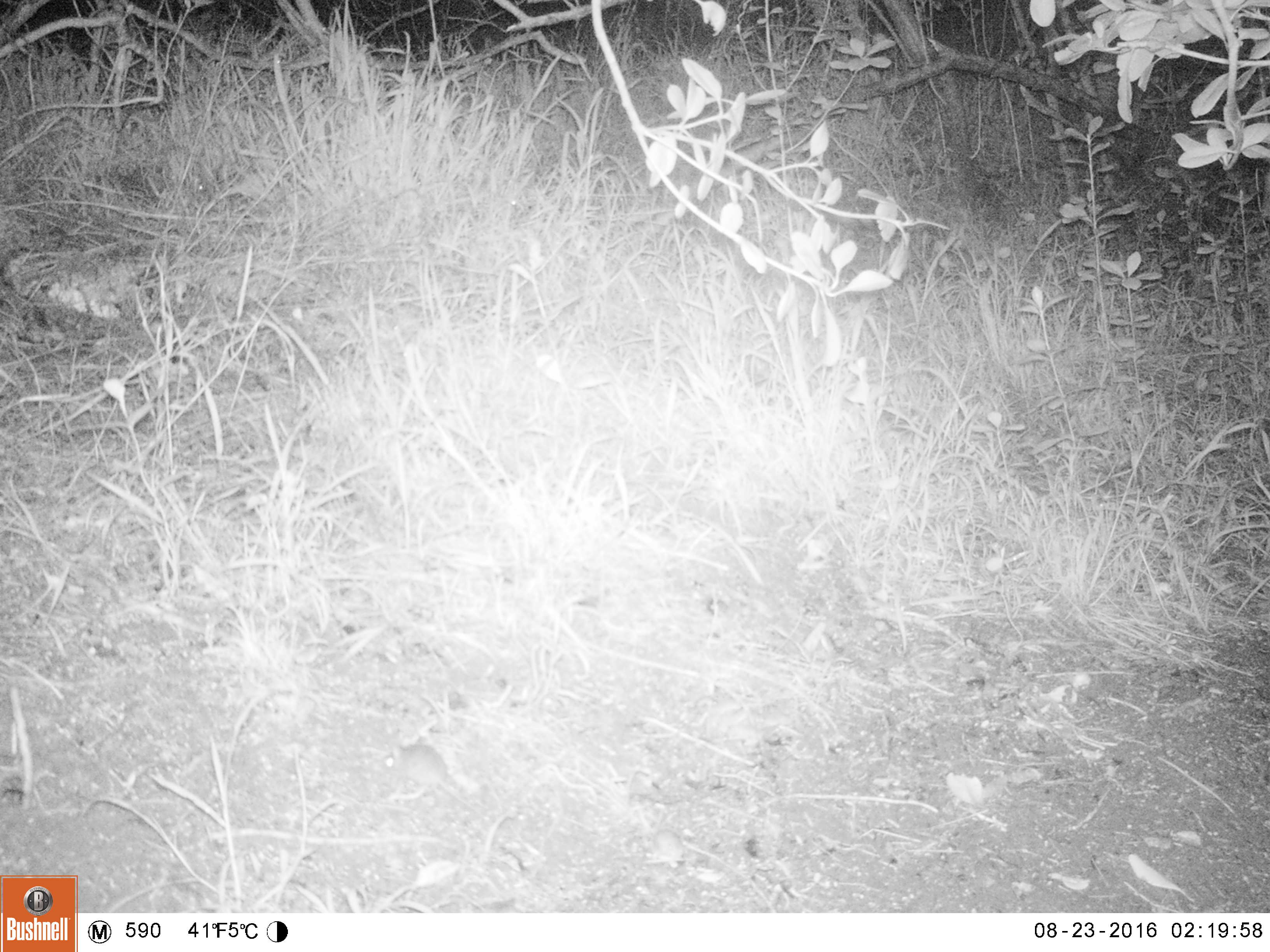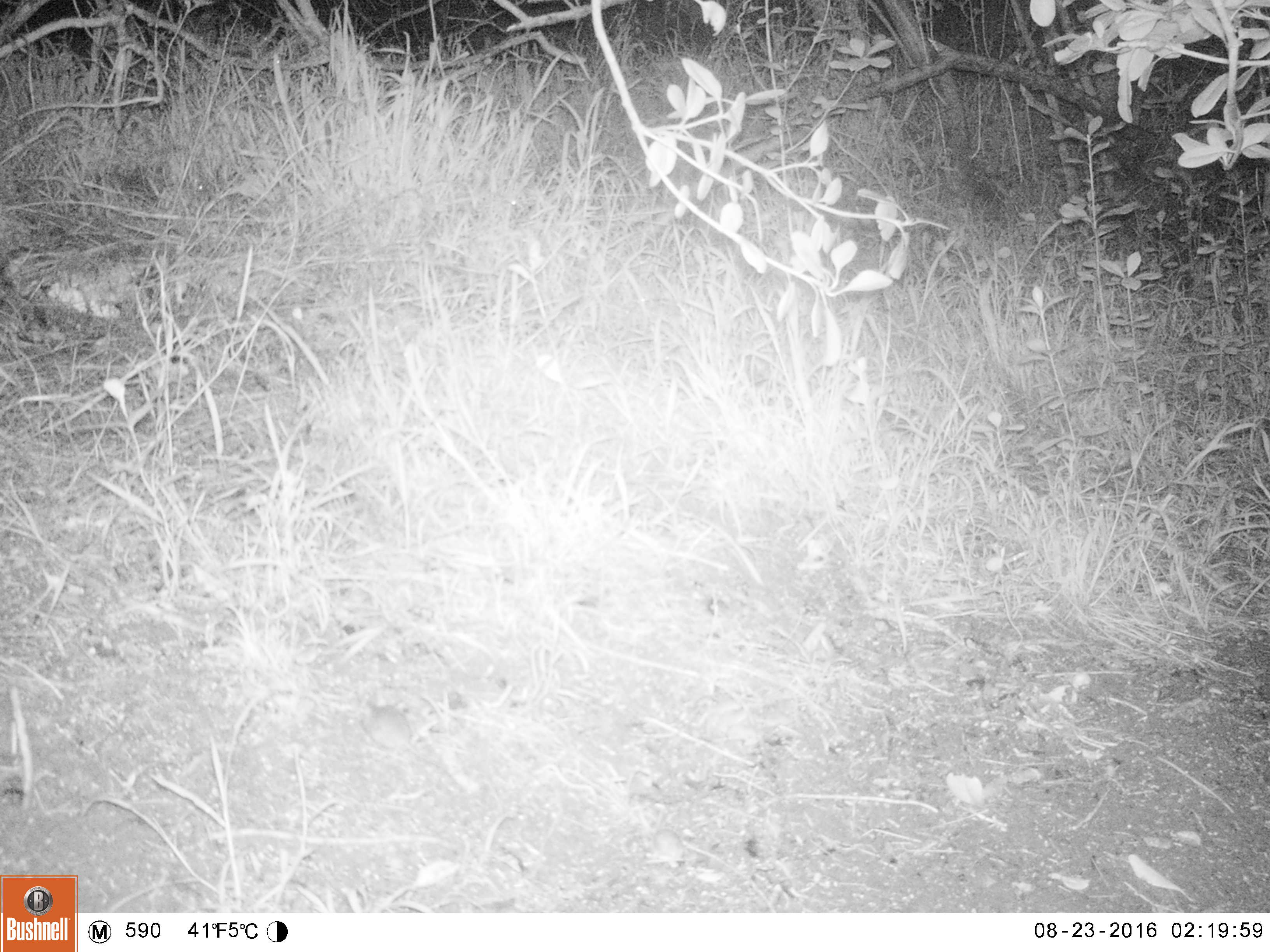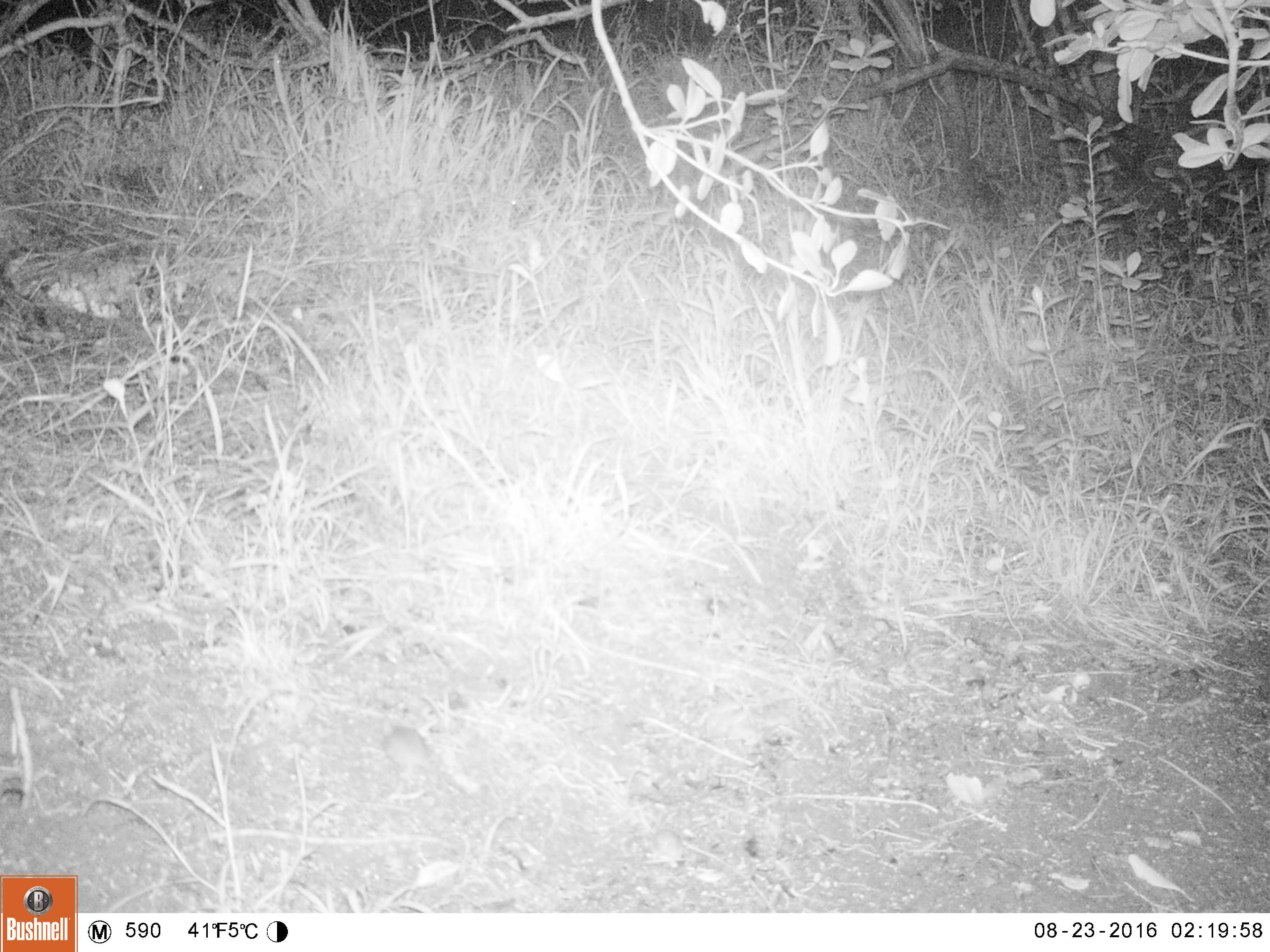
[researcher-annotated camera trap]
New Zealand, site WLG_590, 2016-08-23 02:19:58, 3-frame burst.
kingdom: Animalia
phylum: Chordata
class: Mammalia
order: Rodentia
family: Muridae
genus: Mus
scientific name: Mus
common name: mouse